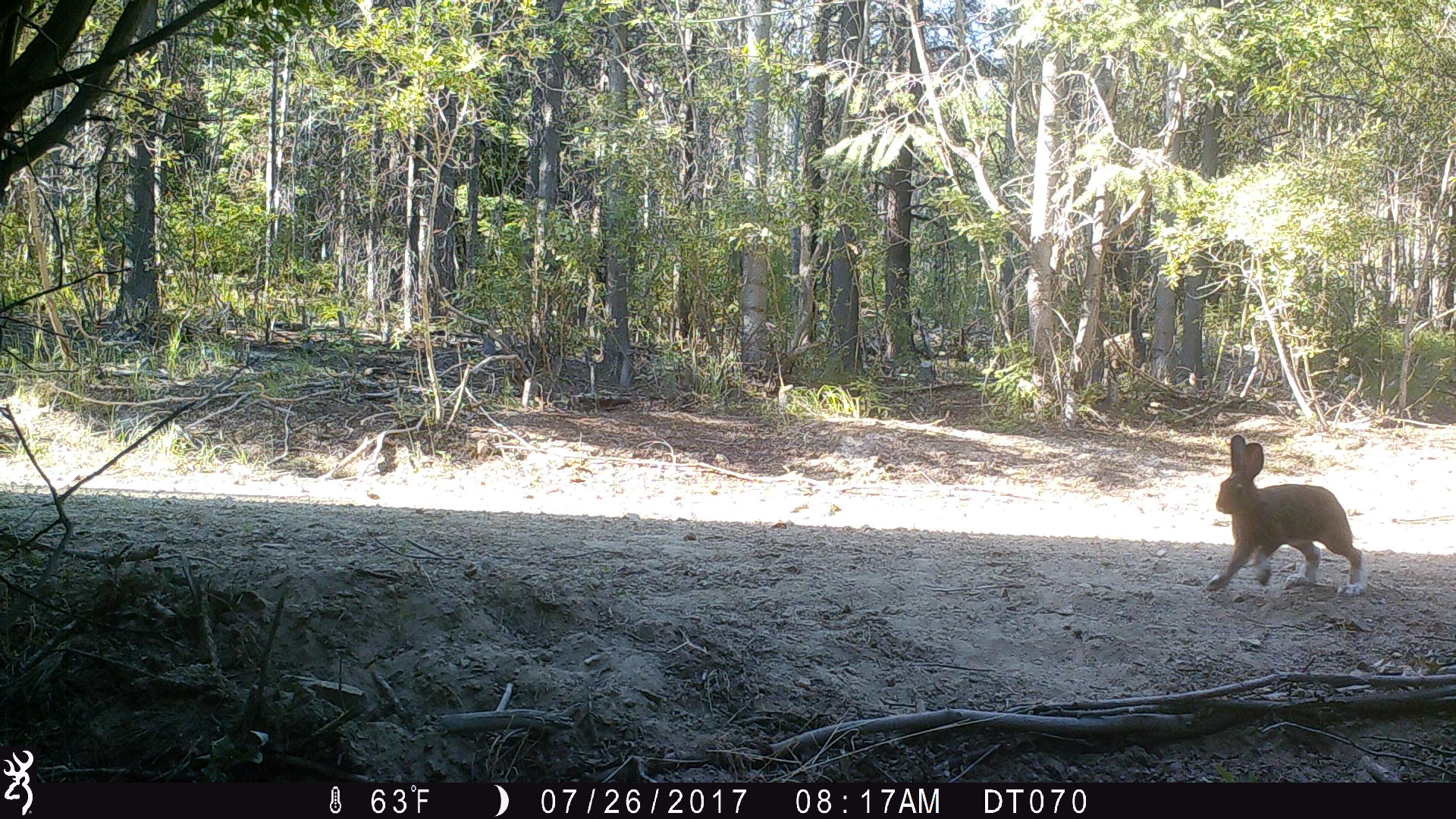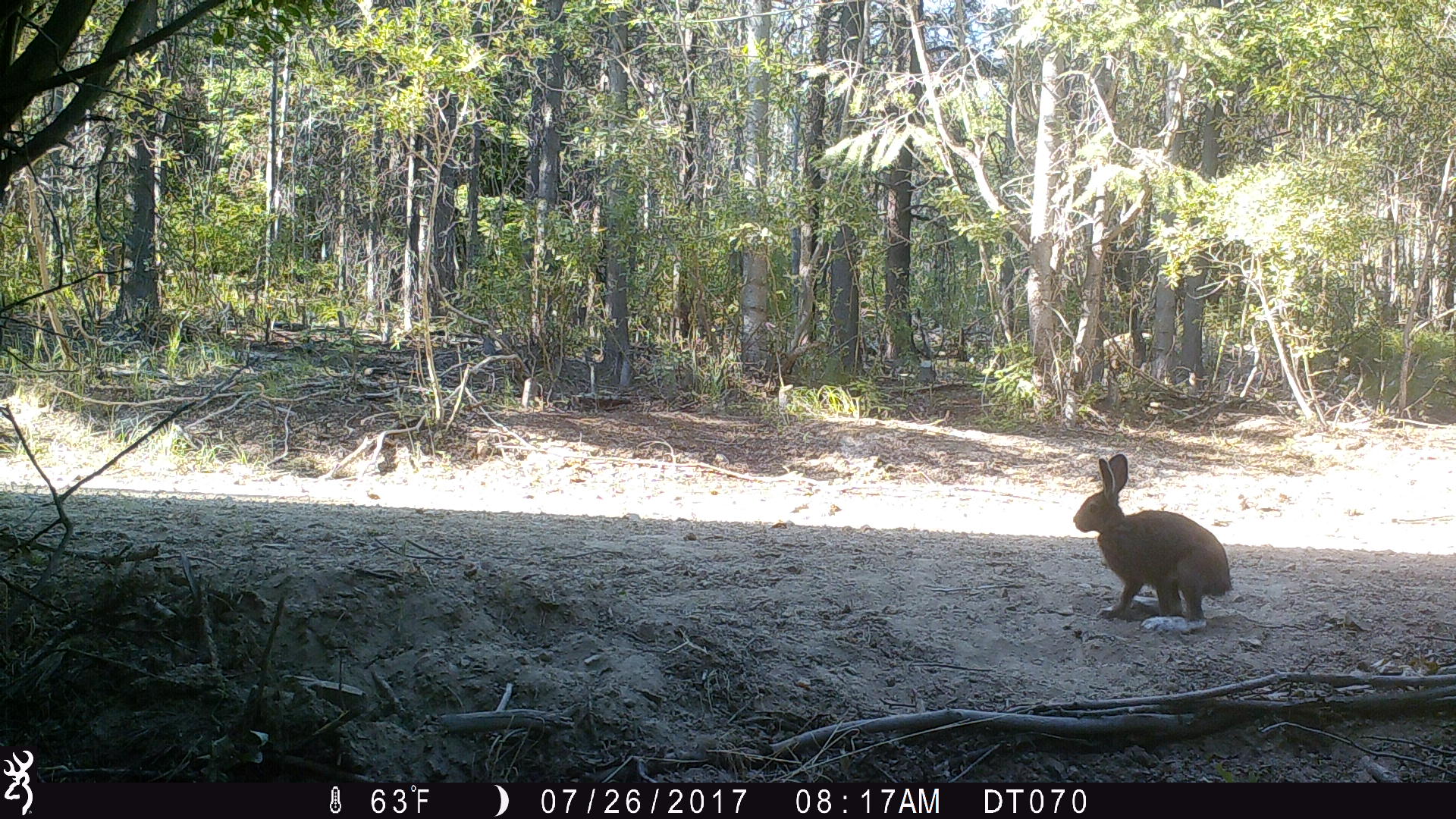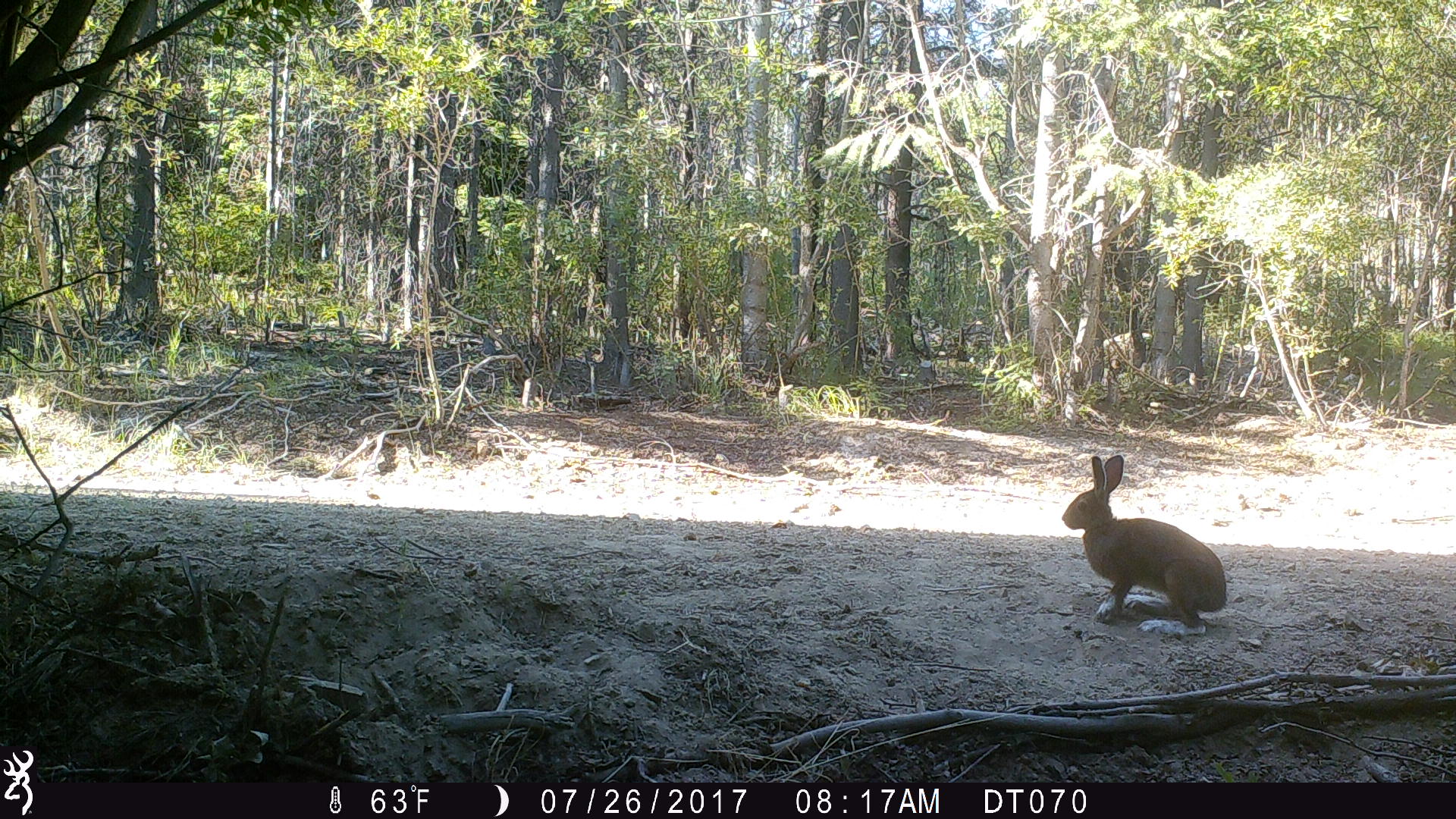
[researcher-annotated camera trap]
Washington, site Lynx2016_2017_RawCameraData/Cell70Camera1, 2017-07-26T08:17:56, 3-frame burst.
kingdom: Animalia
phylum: Chordata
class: Mammalia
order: Lagomorpha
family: Leporidae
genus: Lepus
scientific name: Lepus americanus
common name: snowshoe hare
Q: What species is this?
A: Lepus americanus (snowshoe hare).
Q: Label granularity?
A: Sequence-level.